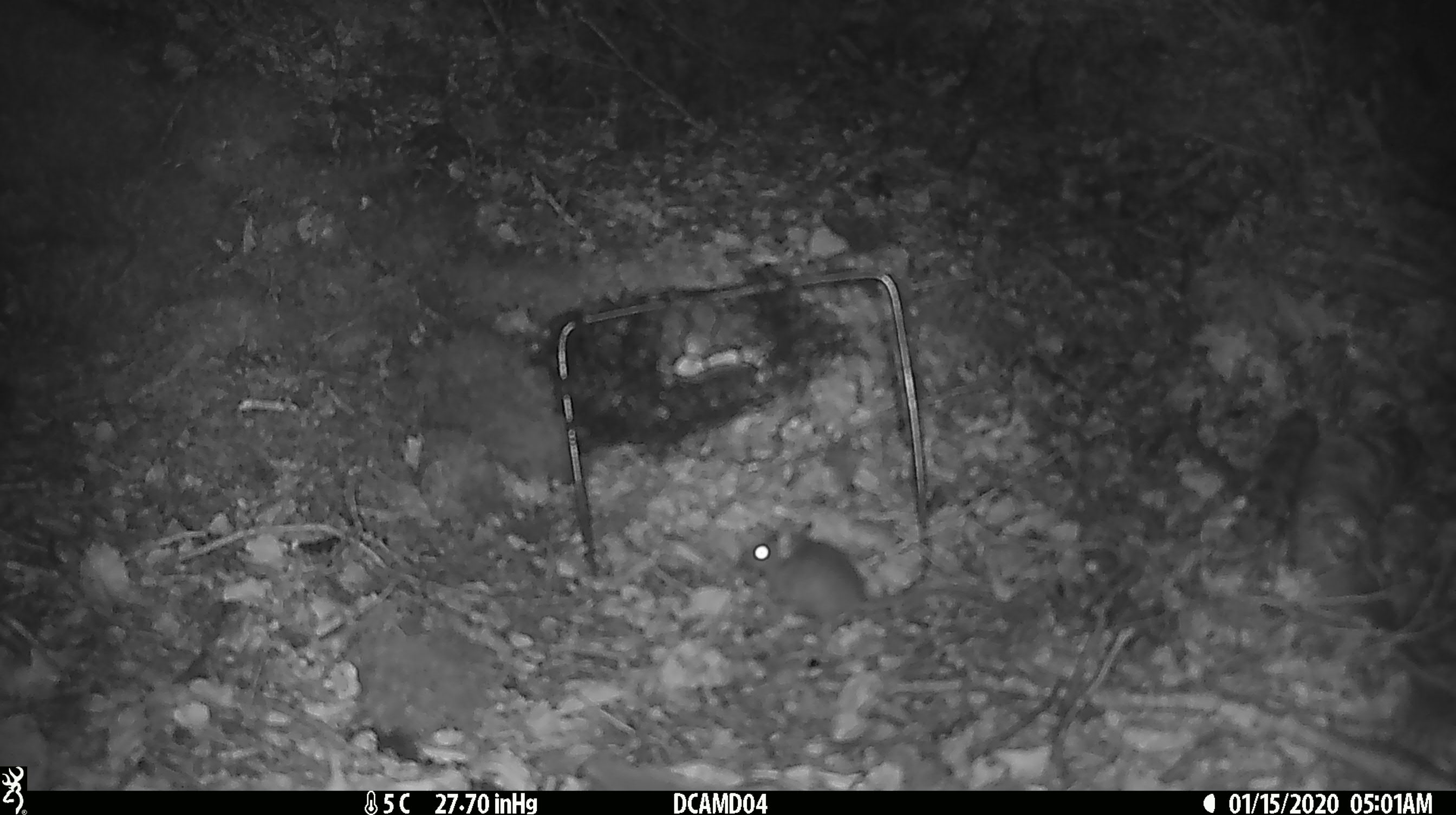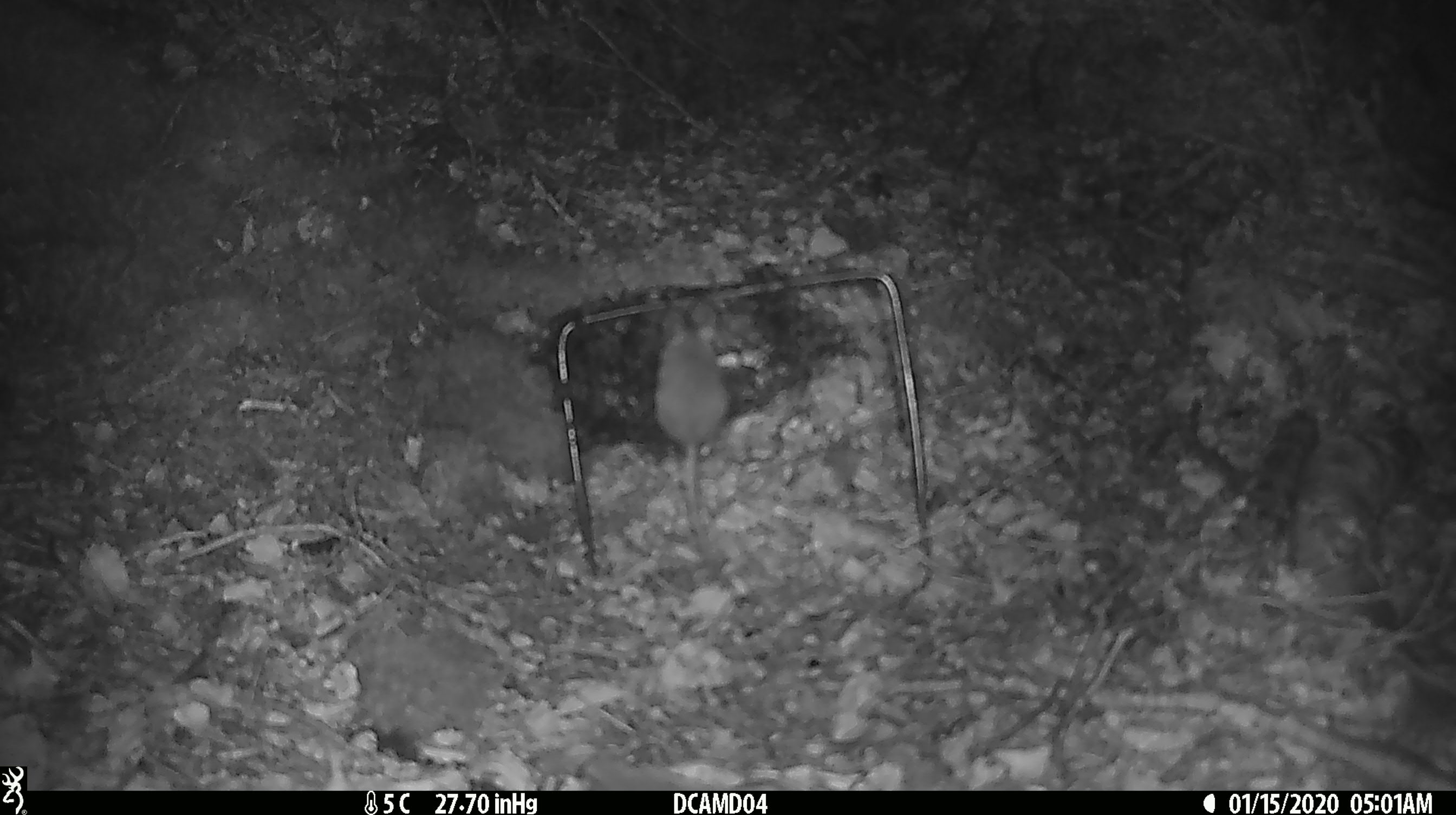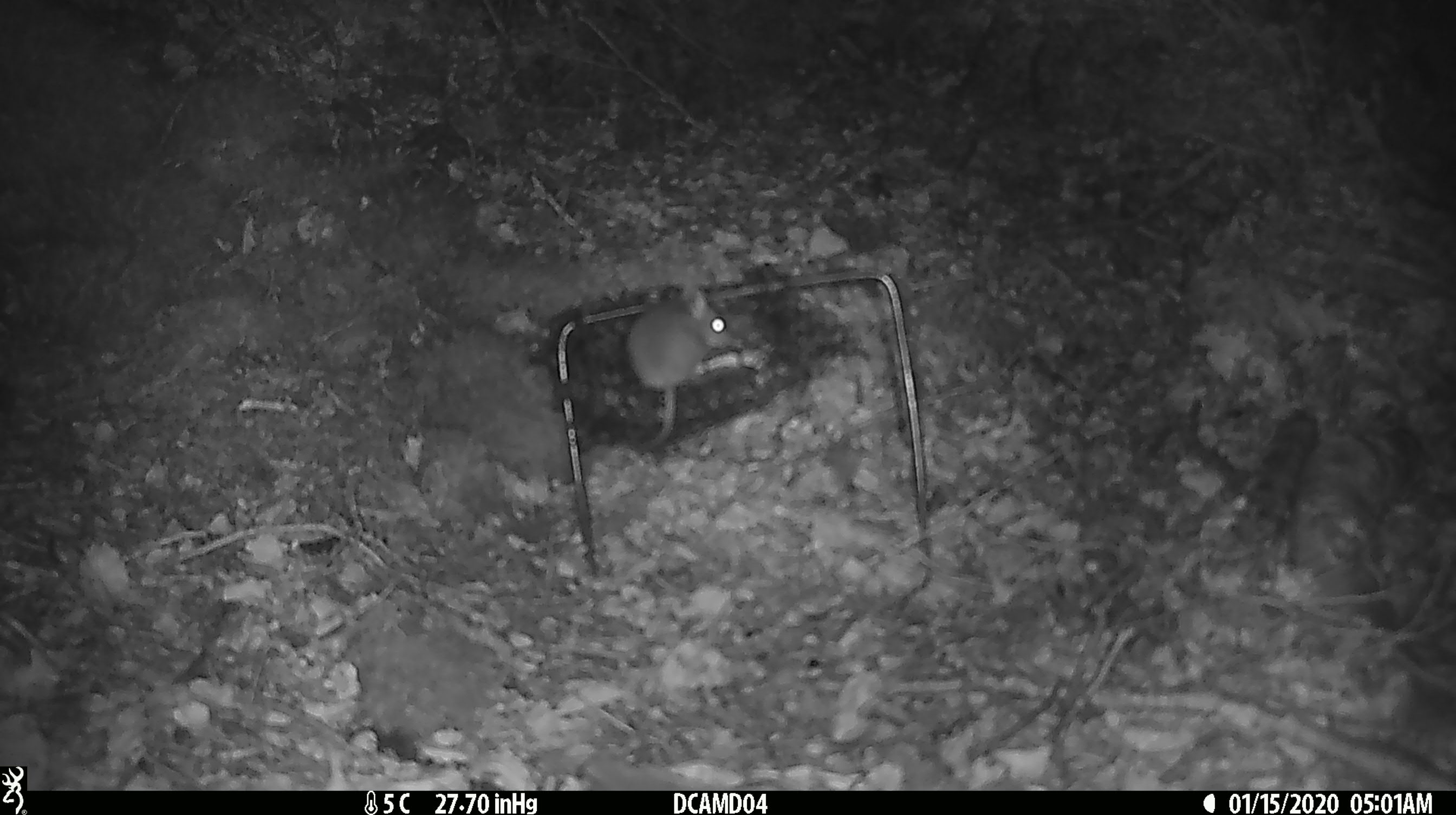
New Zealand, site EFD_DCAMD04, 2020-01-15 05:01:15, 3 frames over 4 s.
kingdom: Animalia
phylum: Chordata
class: Mammalia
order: Rodentia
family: Muridae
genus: Mus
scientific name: Mus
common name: mouse